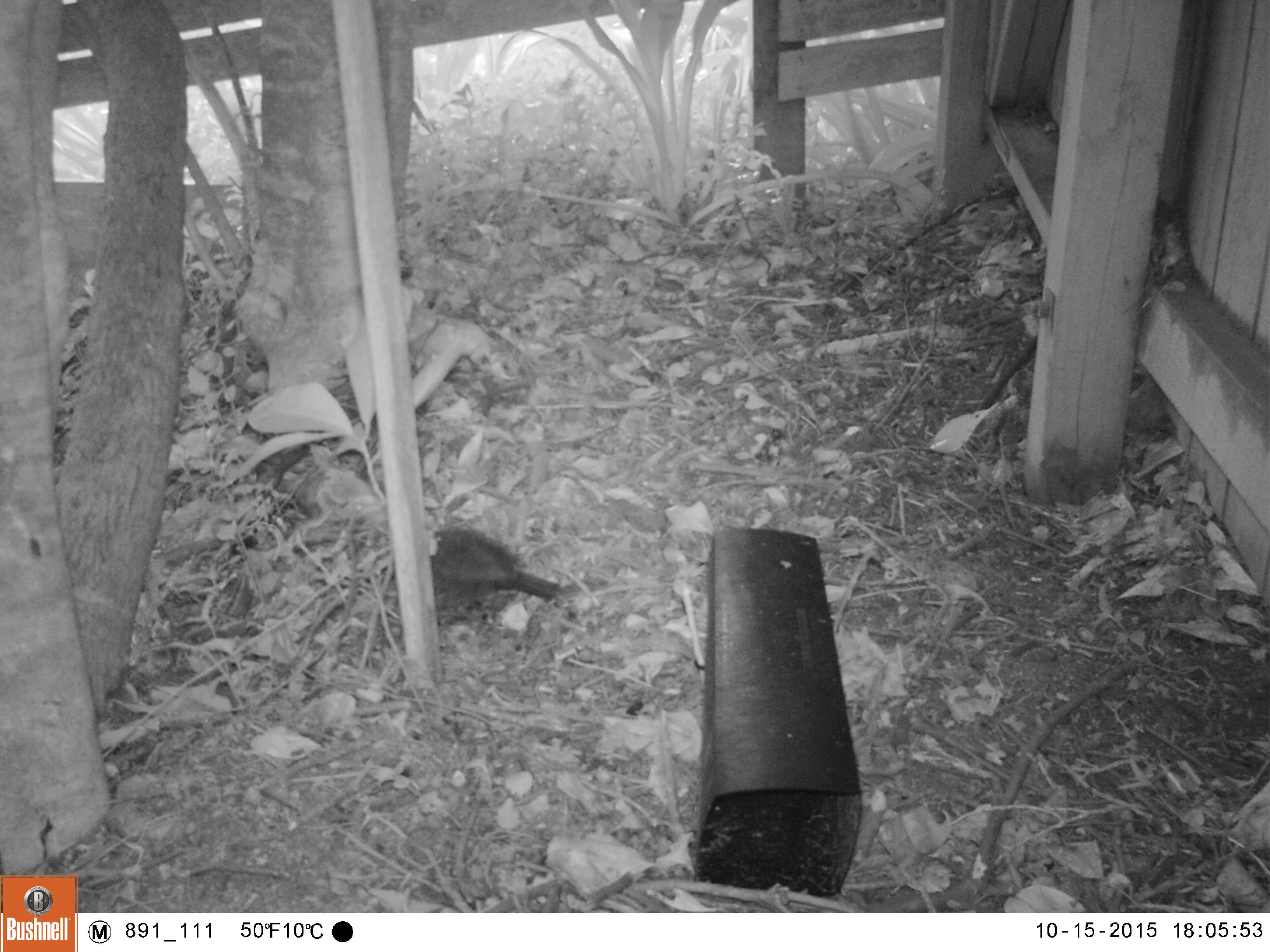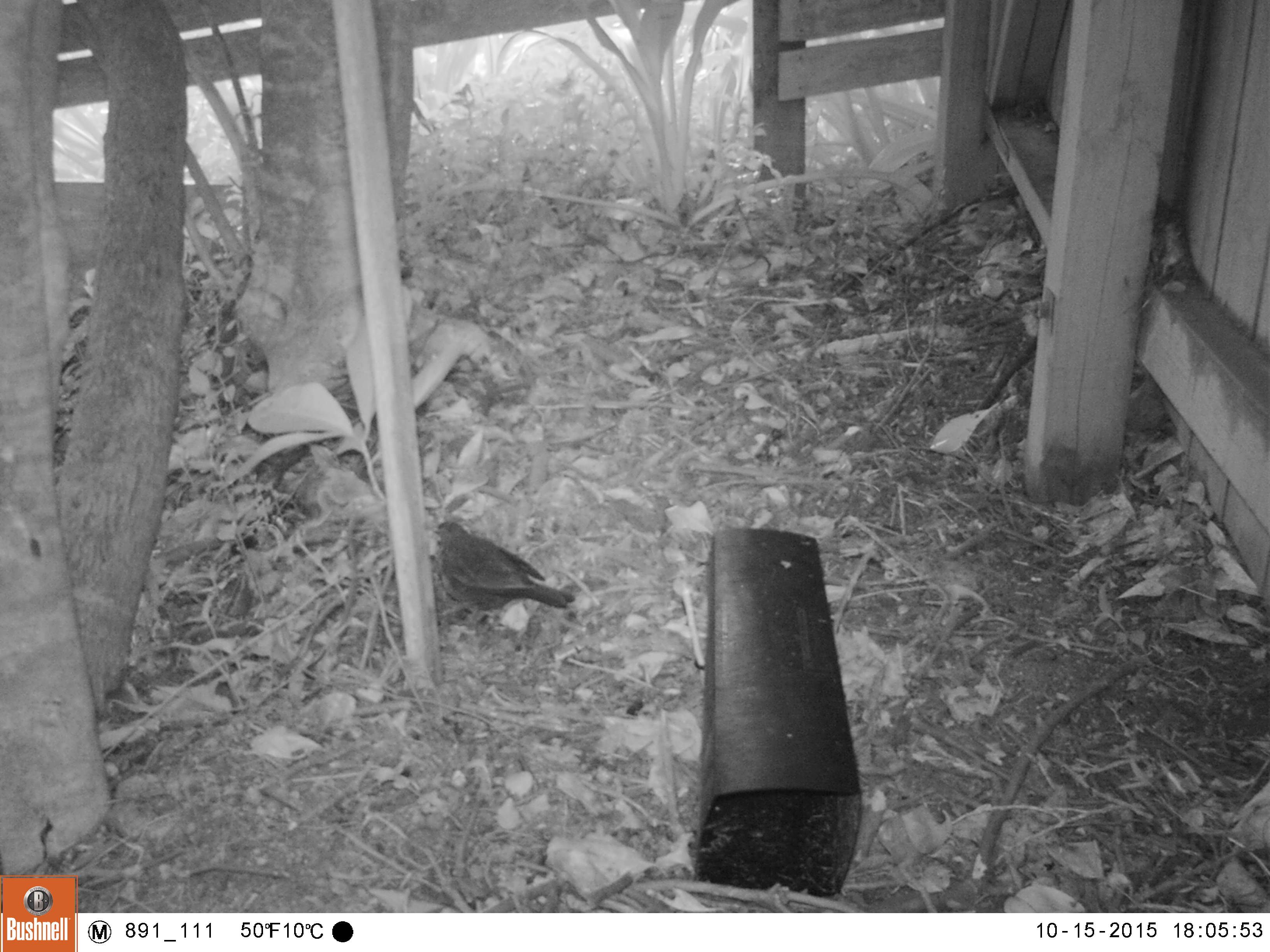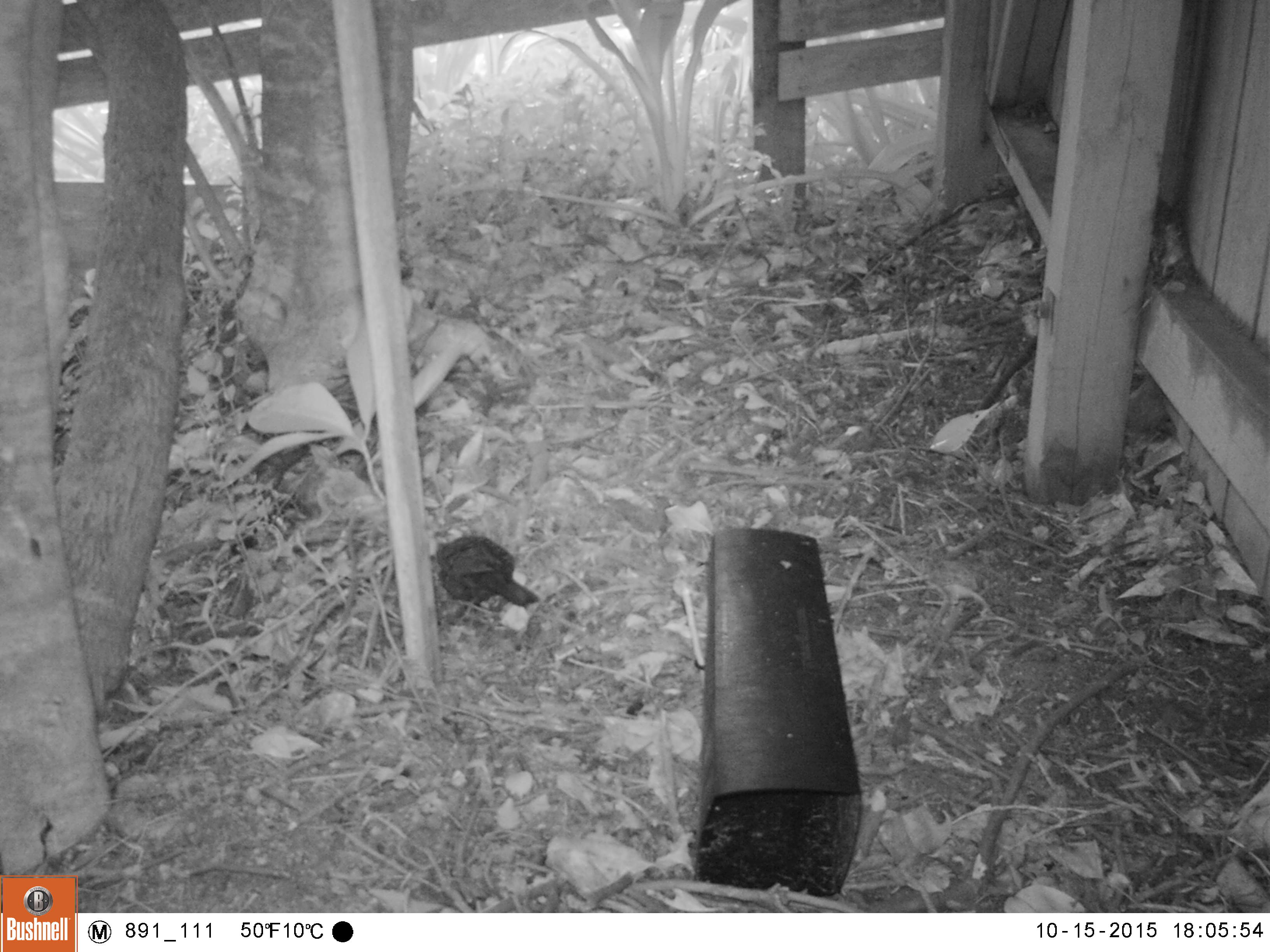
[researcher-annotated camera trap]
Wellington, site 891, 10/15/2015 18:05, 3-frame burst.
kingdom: Animalia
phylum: Chordata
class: Aves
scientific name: Aves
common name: bird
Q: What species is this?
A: Bird (Aves).